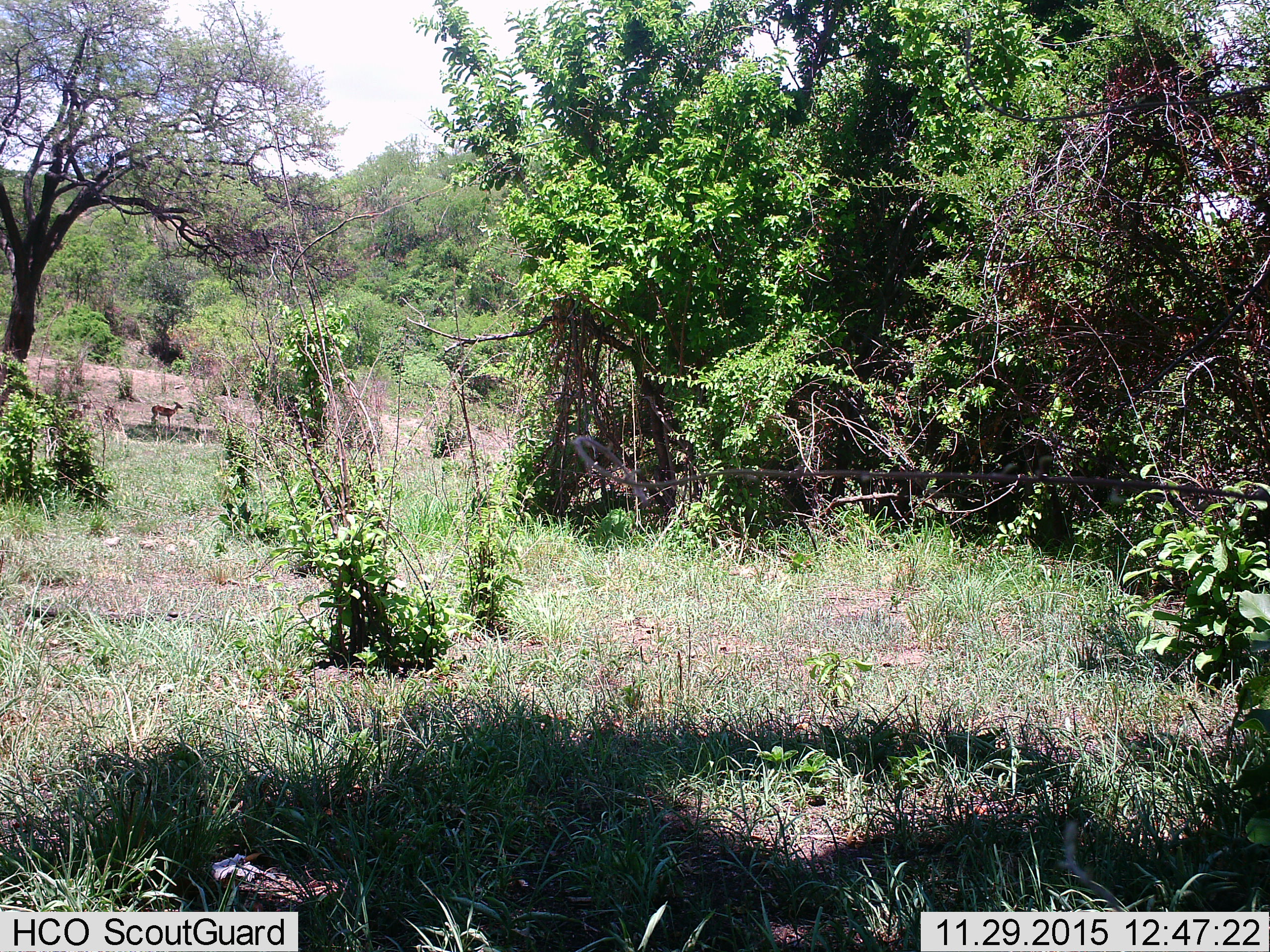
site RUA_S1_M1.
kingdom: Animalia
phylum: Chordata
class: Mammalia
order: Artiodactyla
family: Bovidae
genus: Aepyceros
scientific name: Aepyceros melampus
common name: impala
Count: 1.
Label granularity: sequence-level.